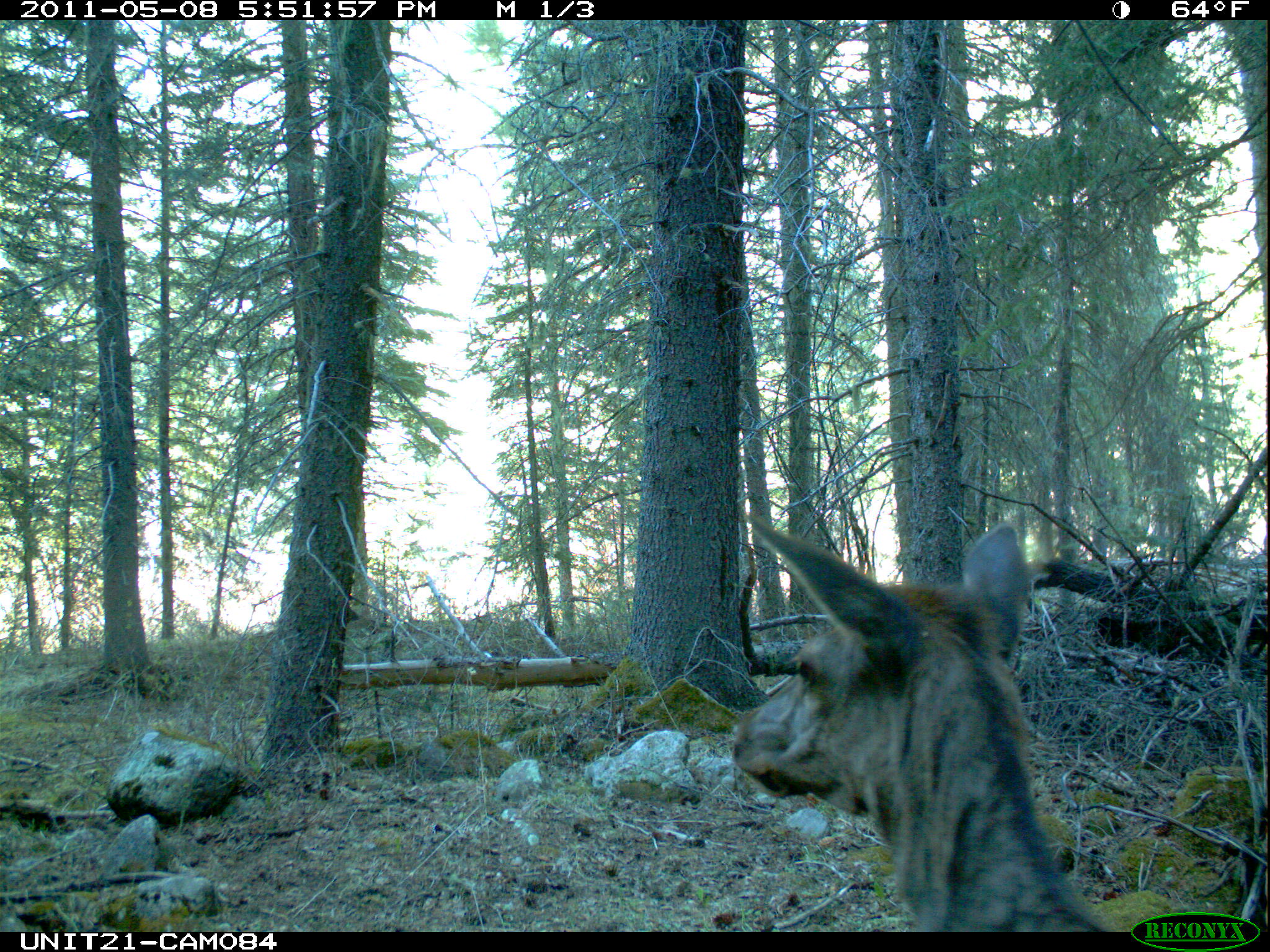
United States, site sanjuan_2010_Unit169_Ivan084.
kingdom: Animalia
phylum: Chordata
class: Mammalia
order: Artiodactyla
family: Cervidae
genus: Cervus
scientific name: Cervus elaphus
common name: red deer